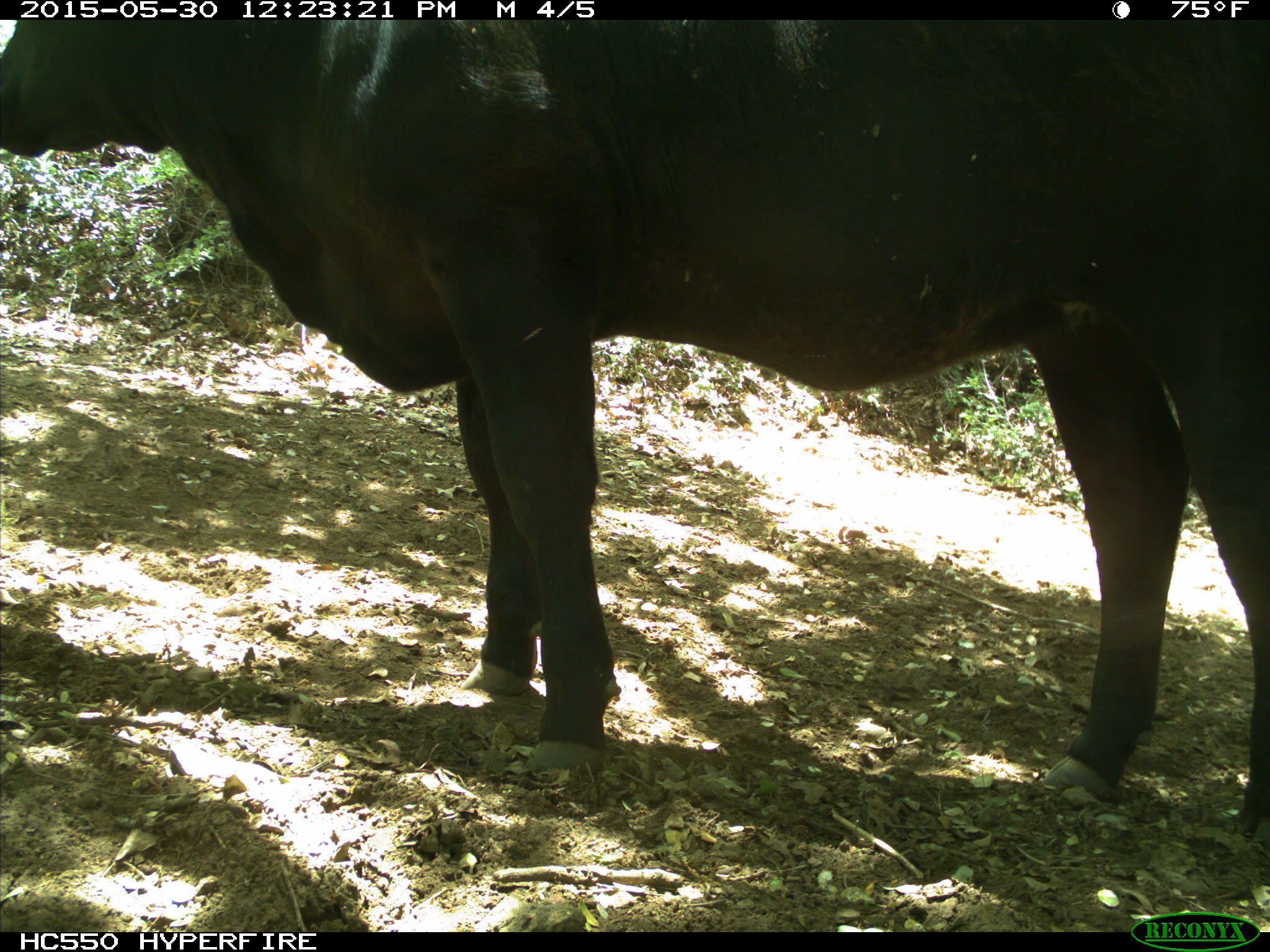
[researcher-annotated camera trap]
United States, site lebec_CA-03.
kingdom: Animalia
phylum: Chordata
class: Mammalia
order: Artiodactyla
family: Bovidae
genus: Bos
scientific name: Bos taurus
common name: domestic cow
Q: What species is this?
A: Bos taurus (domestic cow).